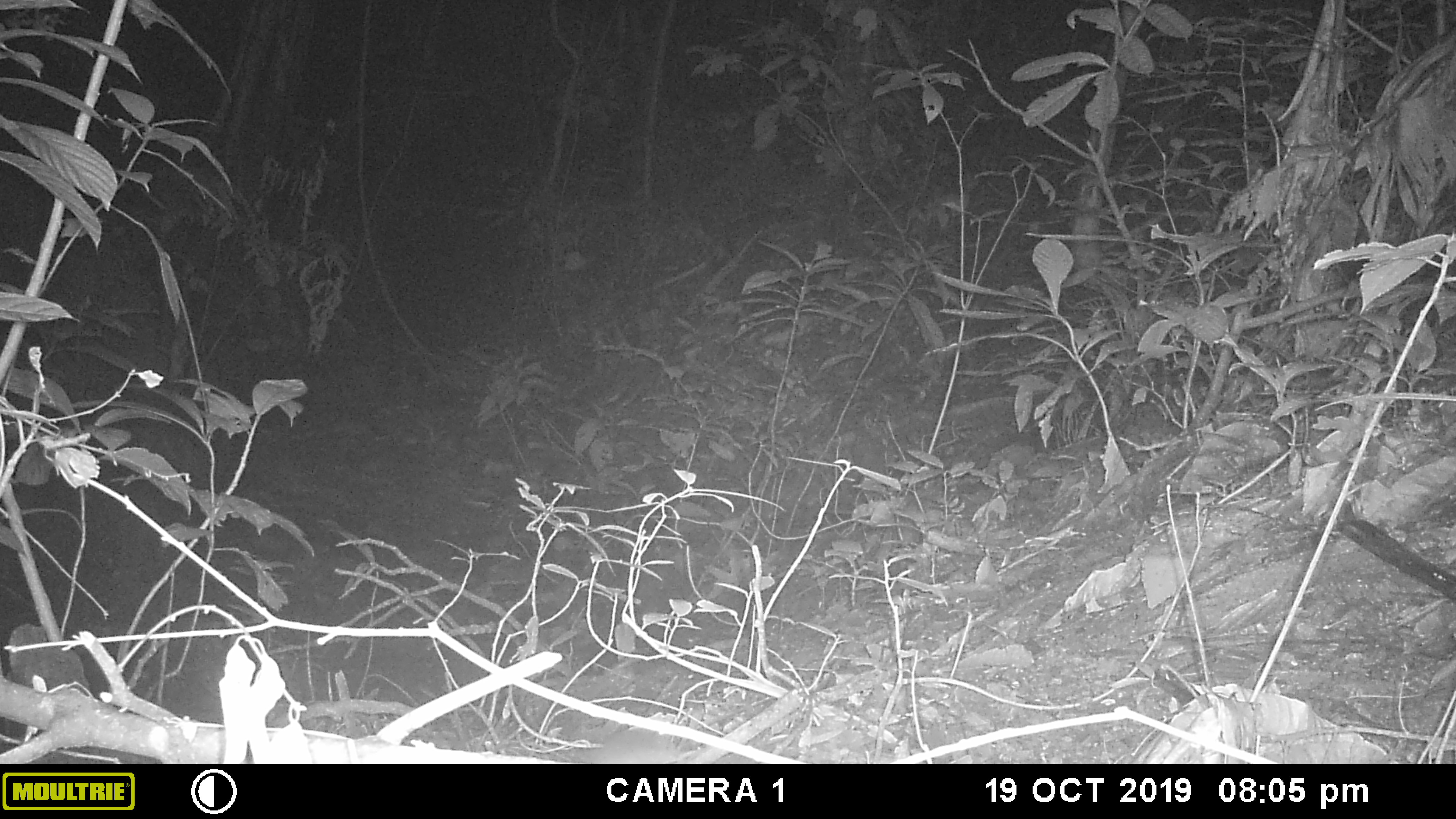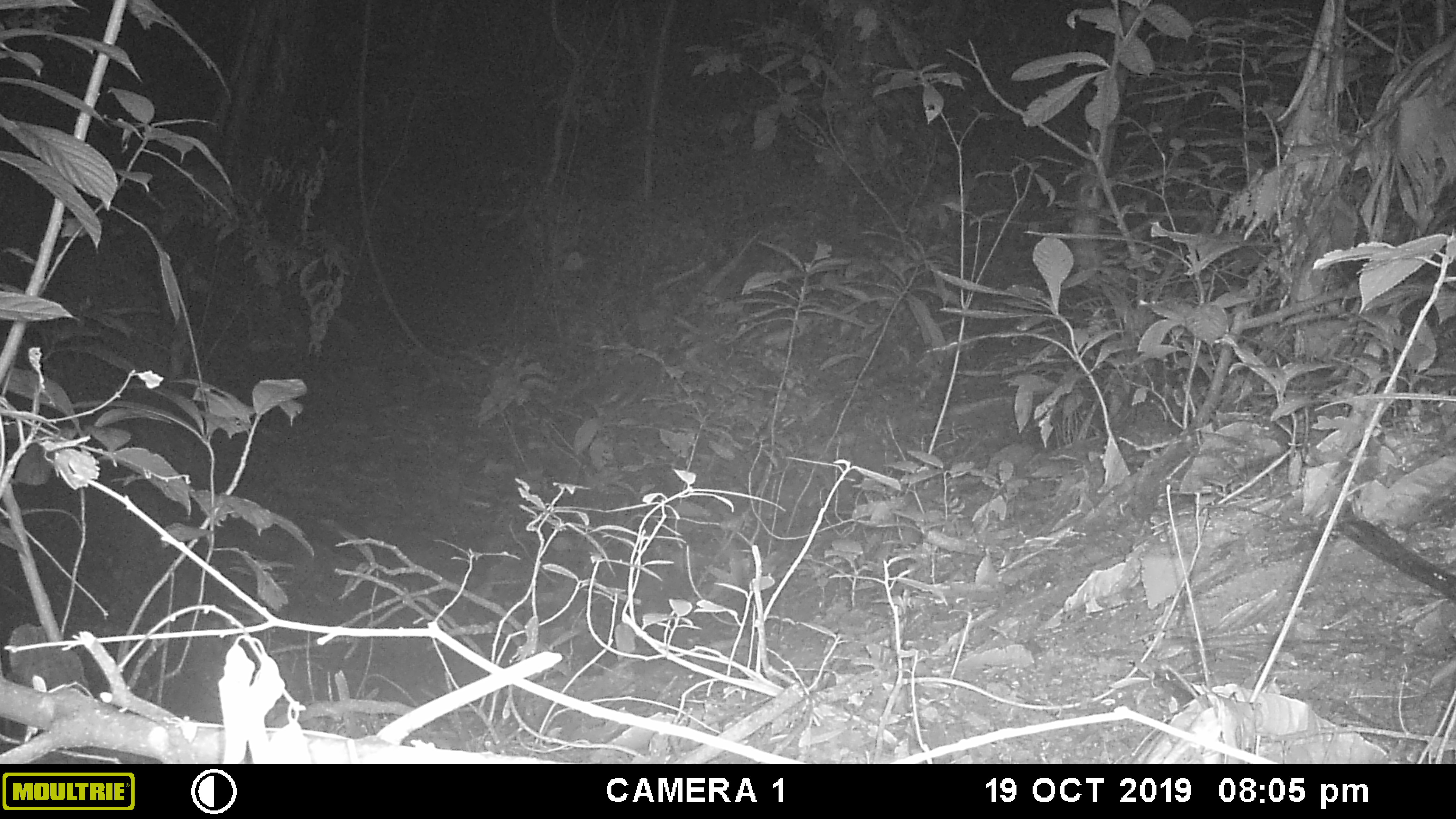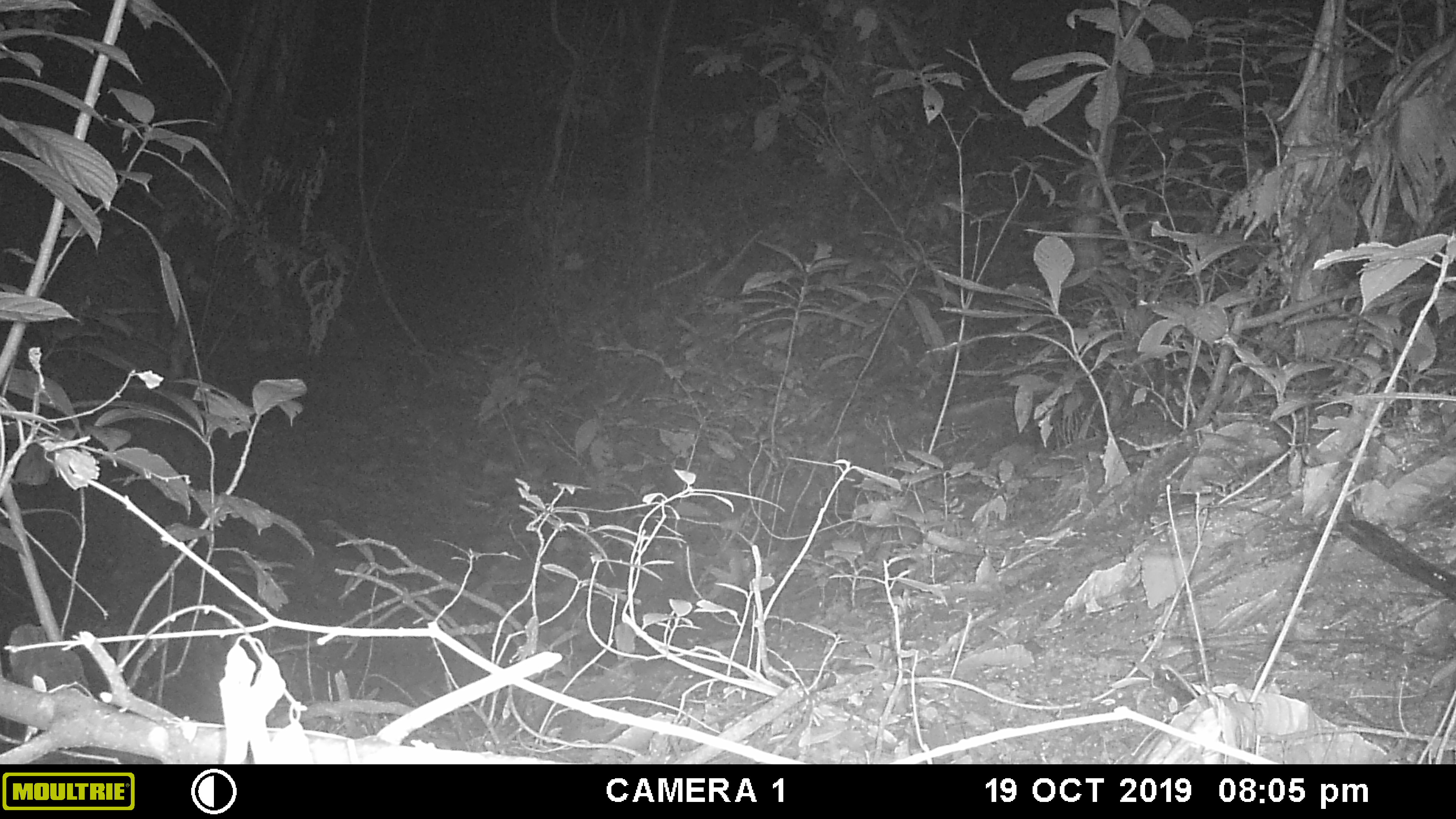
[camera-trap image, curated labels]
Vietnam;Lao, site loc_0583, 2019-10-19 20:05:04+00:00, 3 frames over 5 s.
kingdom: Animalia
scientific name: Animalia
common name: animal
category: unidentified animal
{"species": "unidentified animal (animal) (Animalia)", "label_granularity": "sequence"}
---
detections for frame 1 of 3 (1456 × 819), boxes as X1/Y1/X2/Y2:
unidentified animal: 576/726/697/762